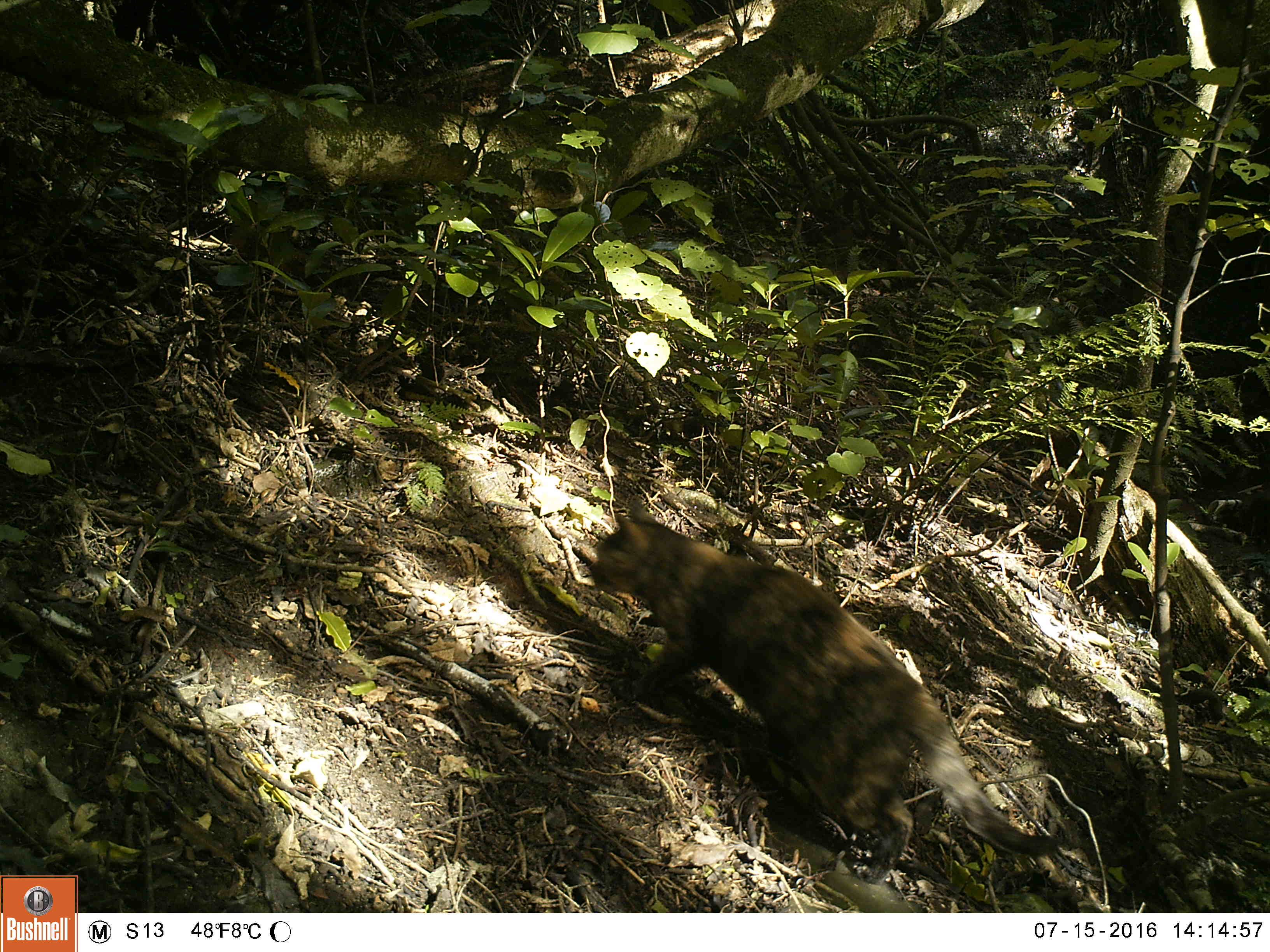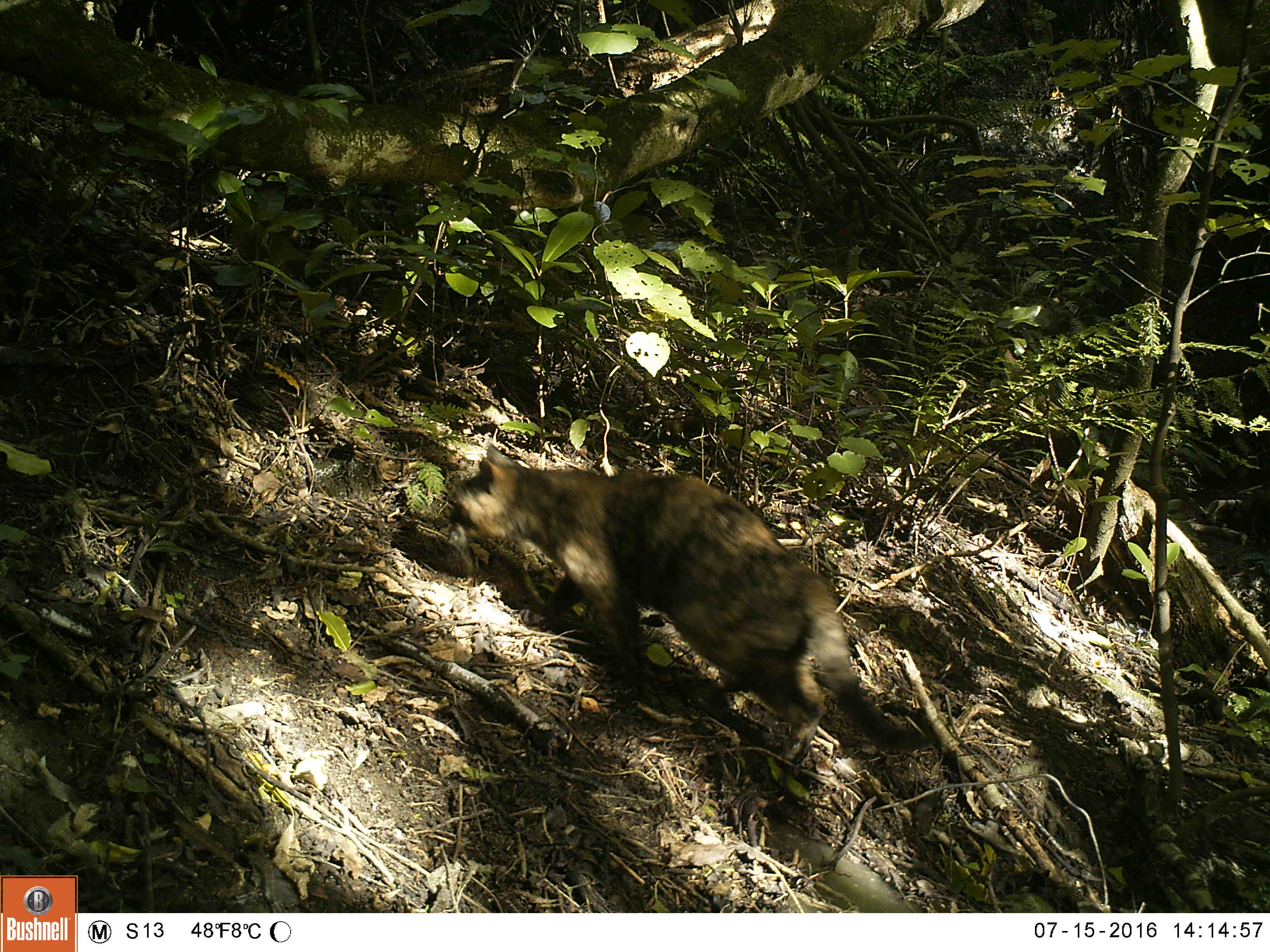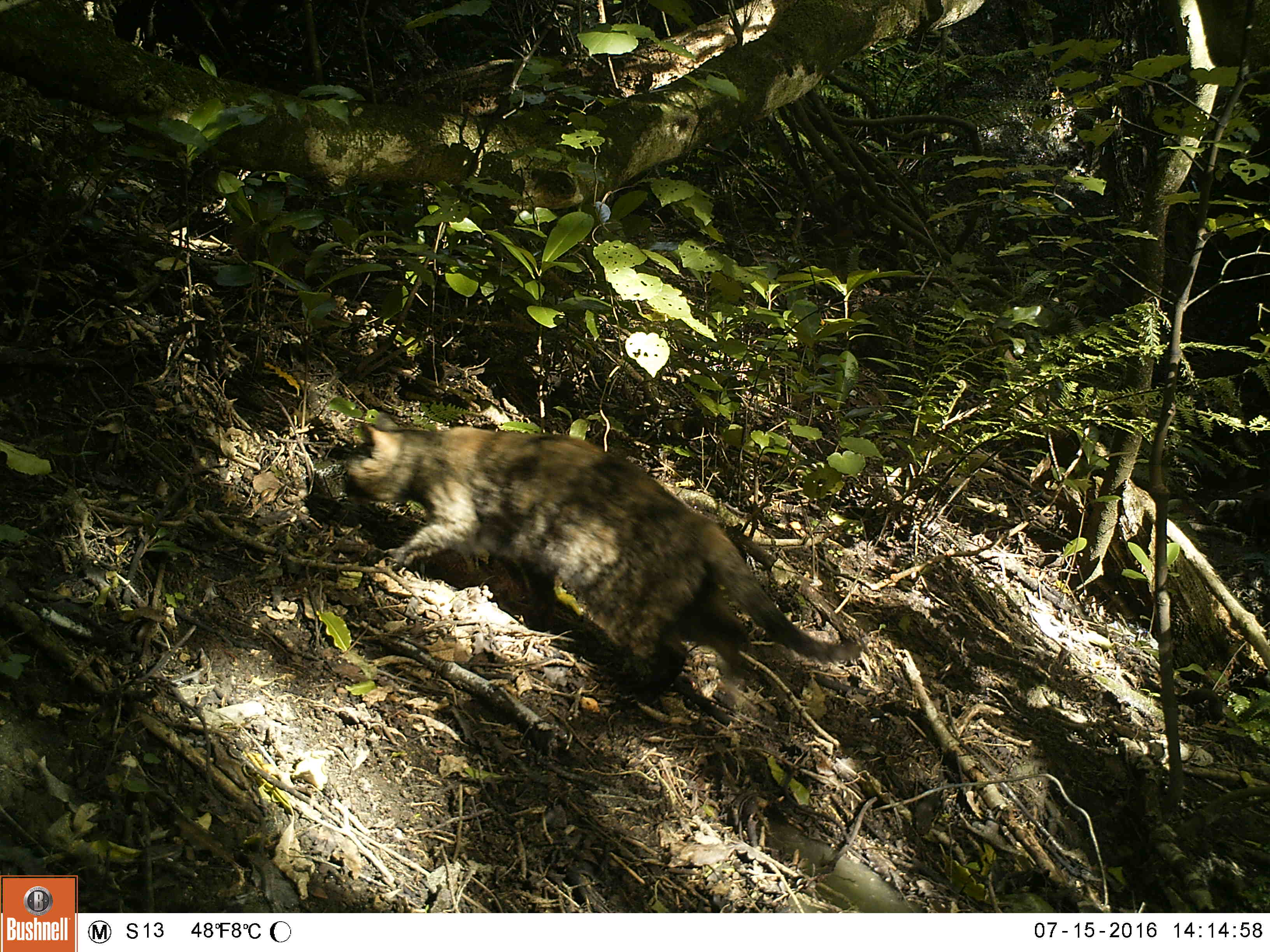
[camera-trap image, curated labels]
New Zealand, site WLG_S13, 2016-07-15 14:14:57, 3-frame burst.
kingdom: Animalia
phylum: Chordata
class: Mammalia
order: Carnivora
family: Felidae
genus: Felis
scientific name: Felis catus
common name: domestic cat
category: cat